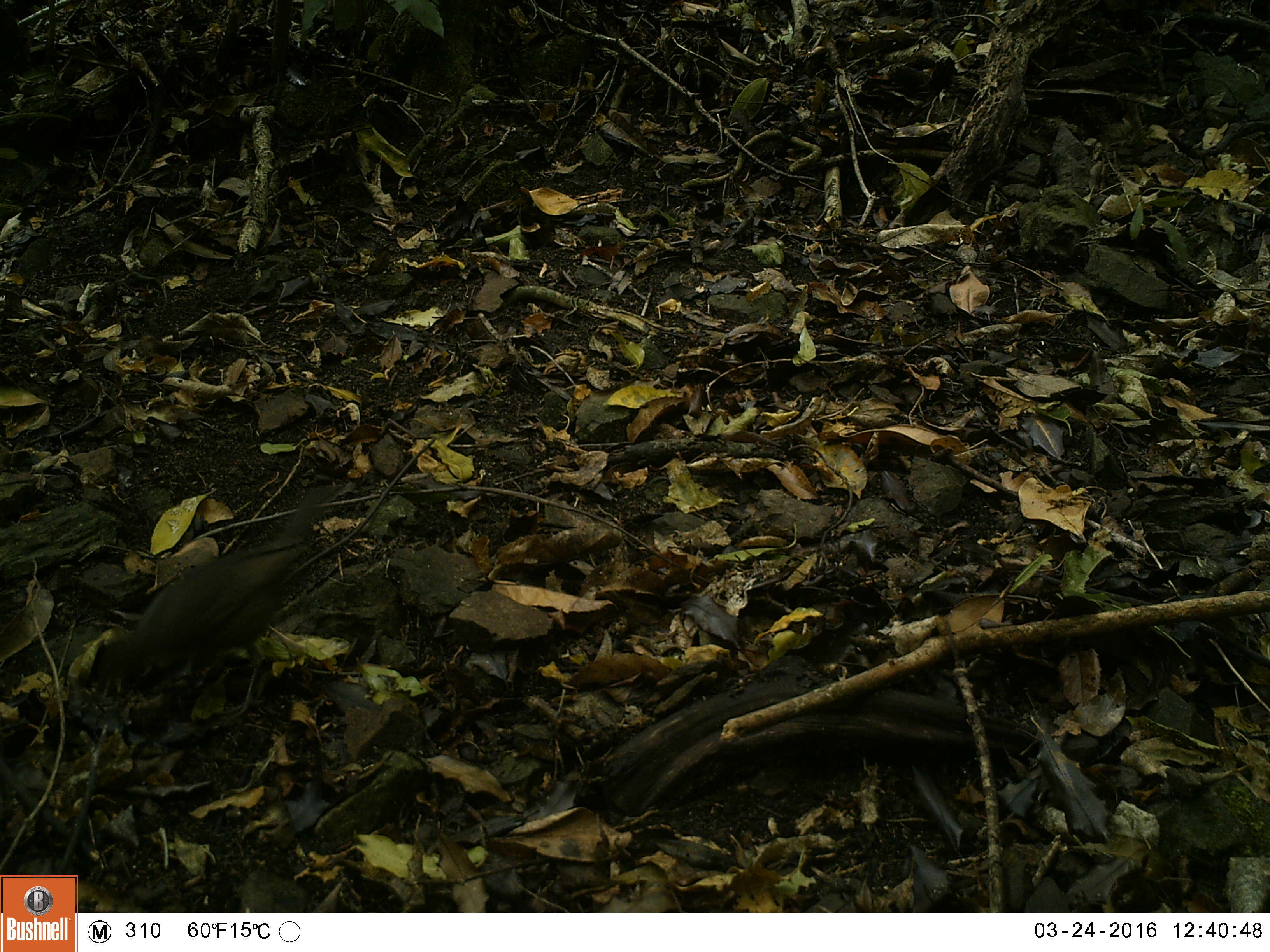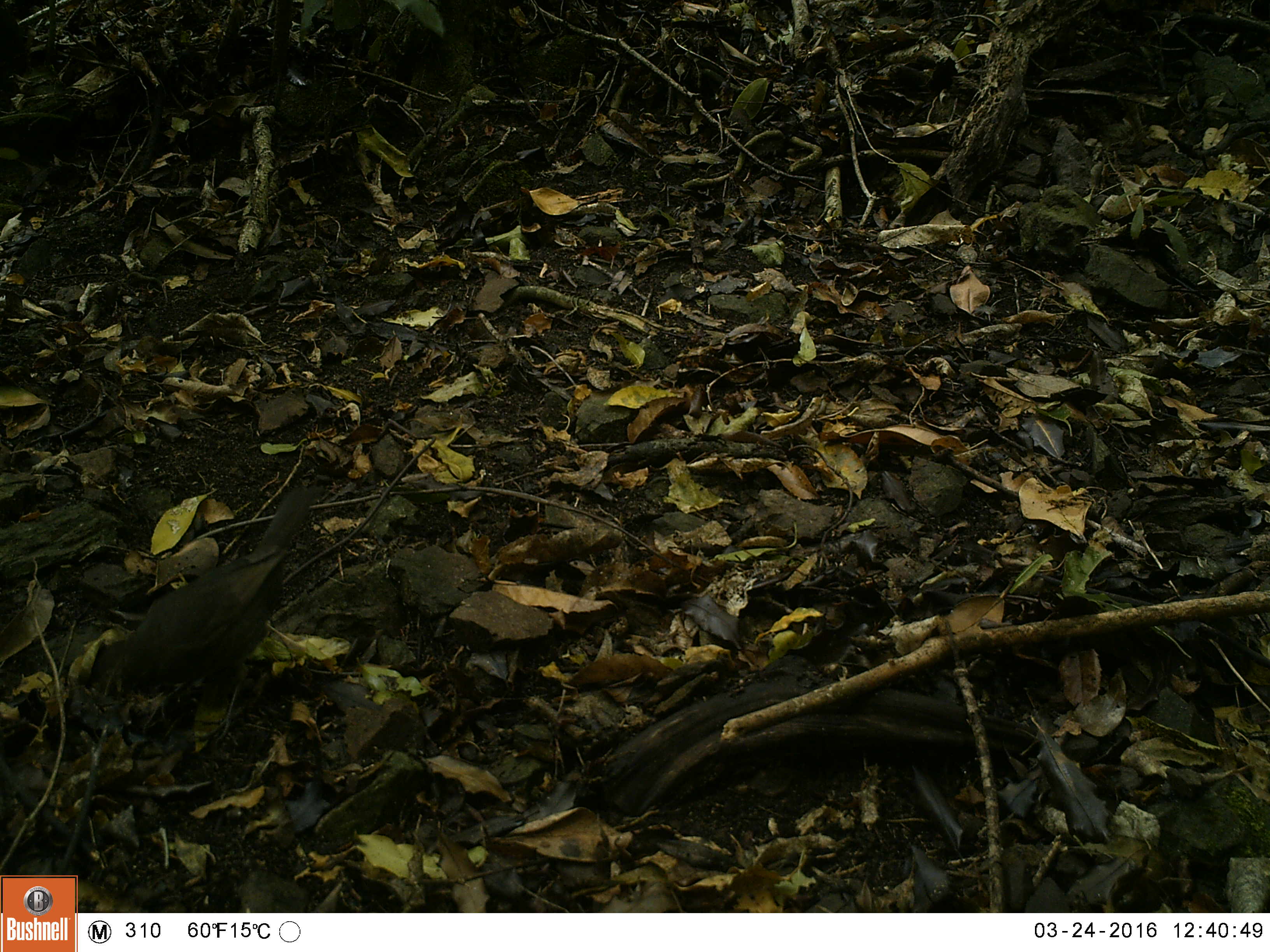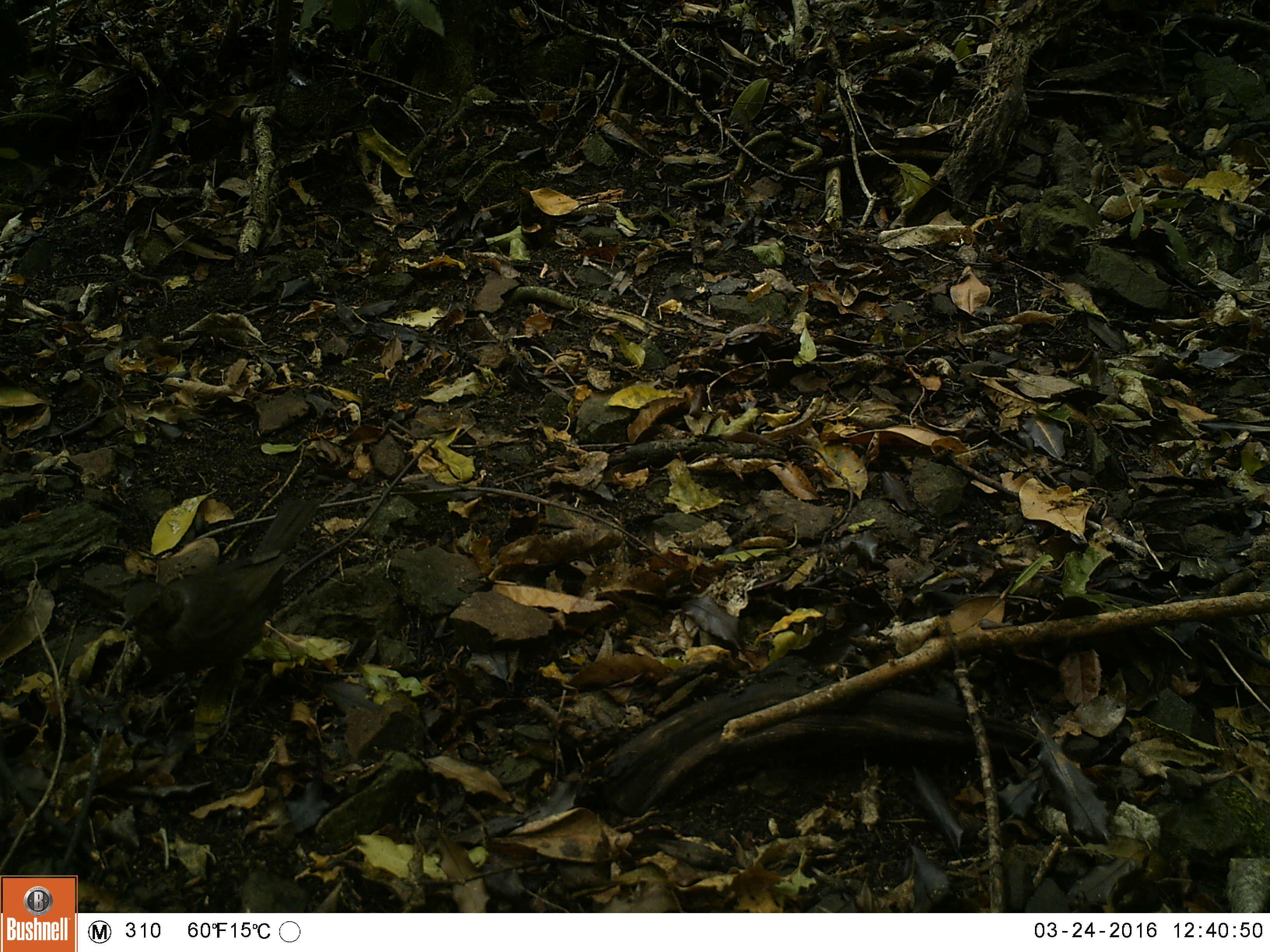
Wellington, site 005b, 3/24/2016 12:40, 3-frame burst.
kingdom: Animalia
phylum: Chordata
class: Aves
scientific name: Aves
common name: bird